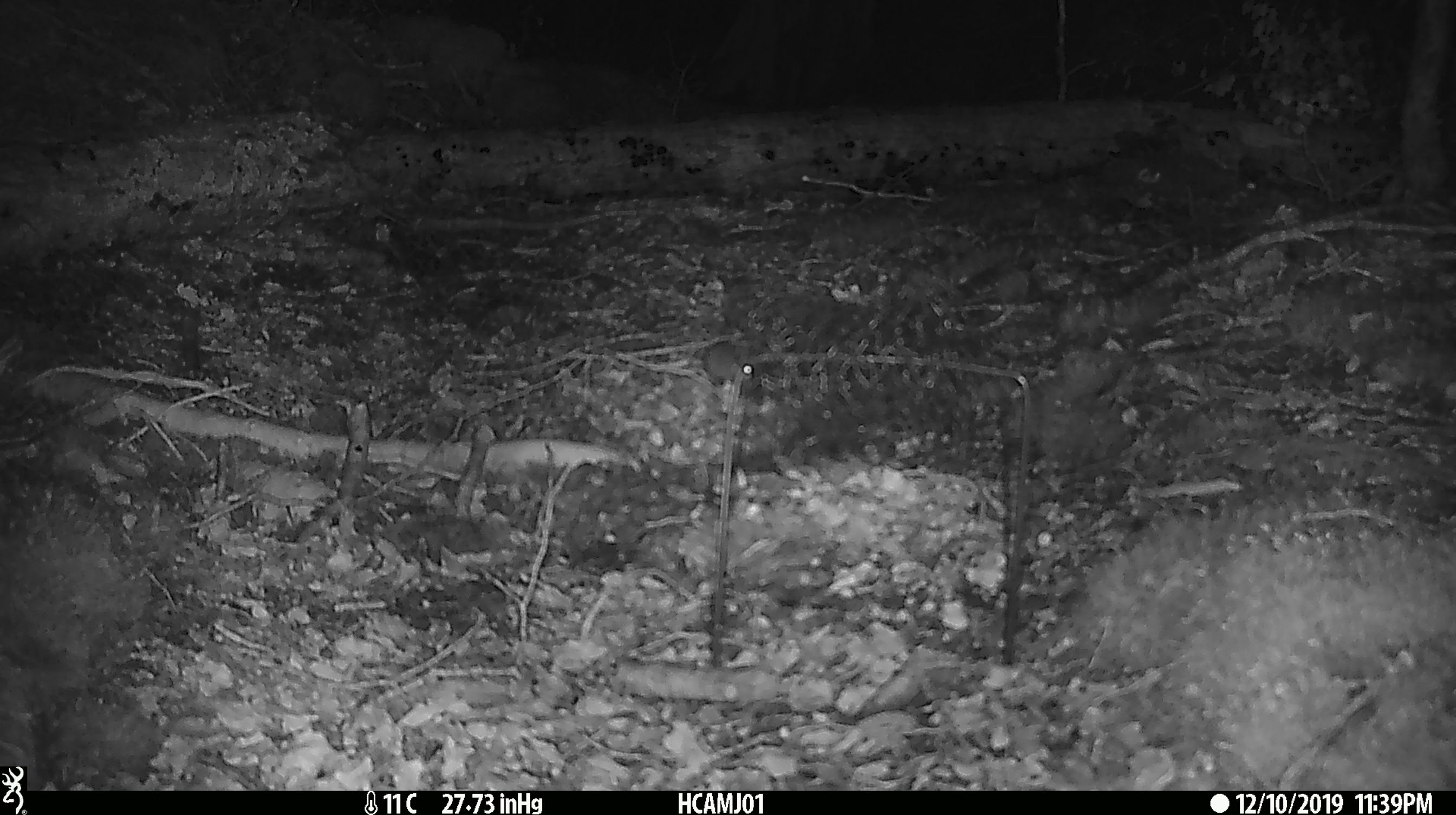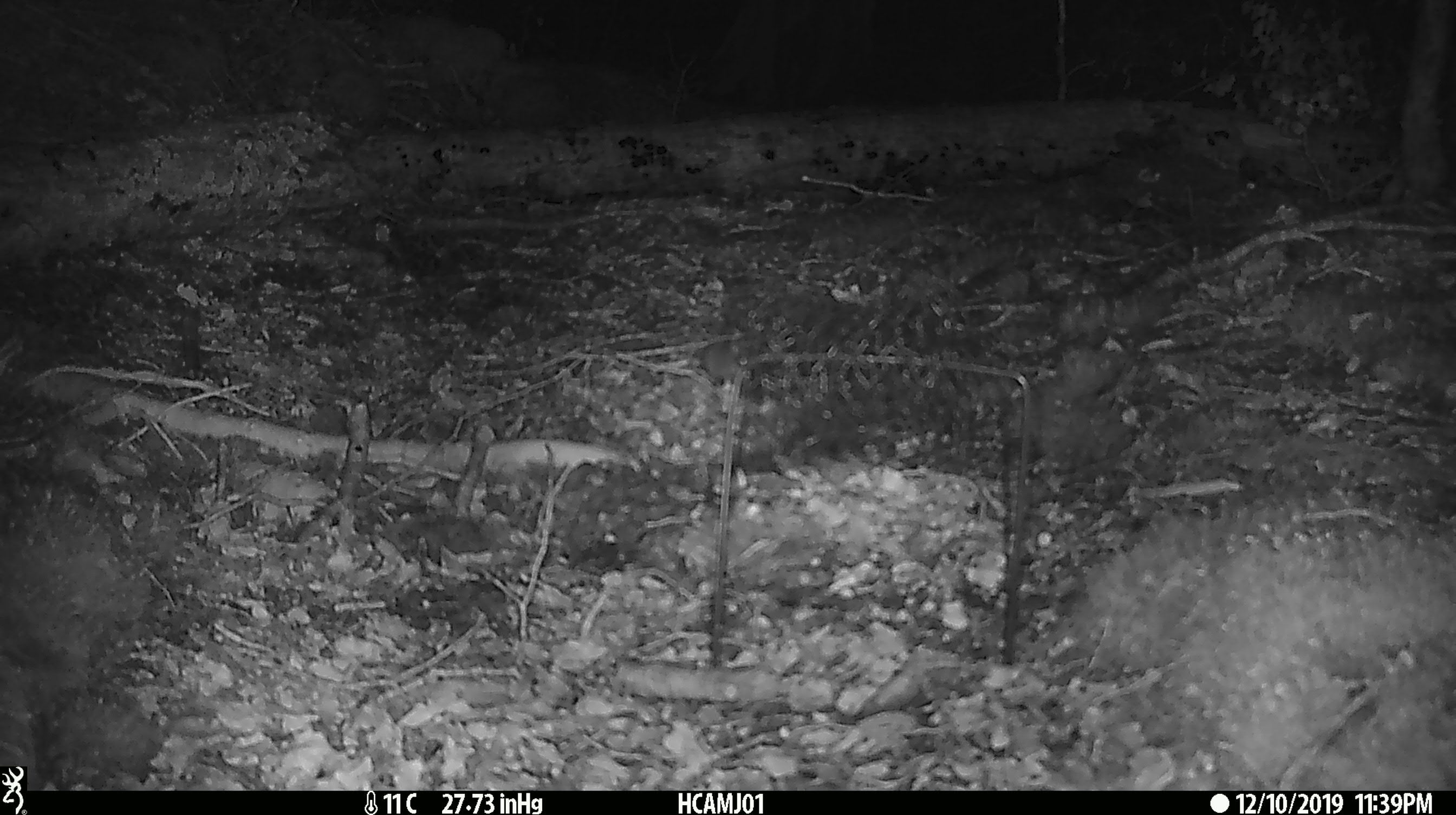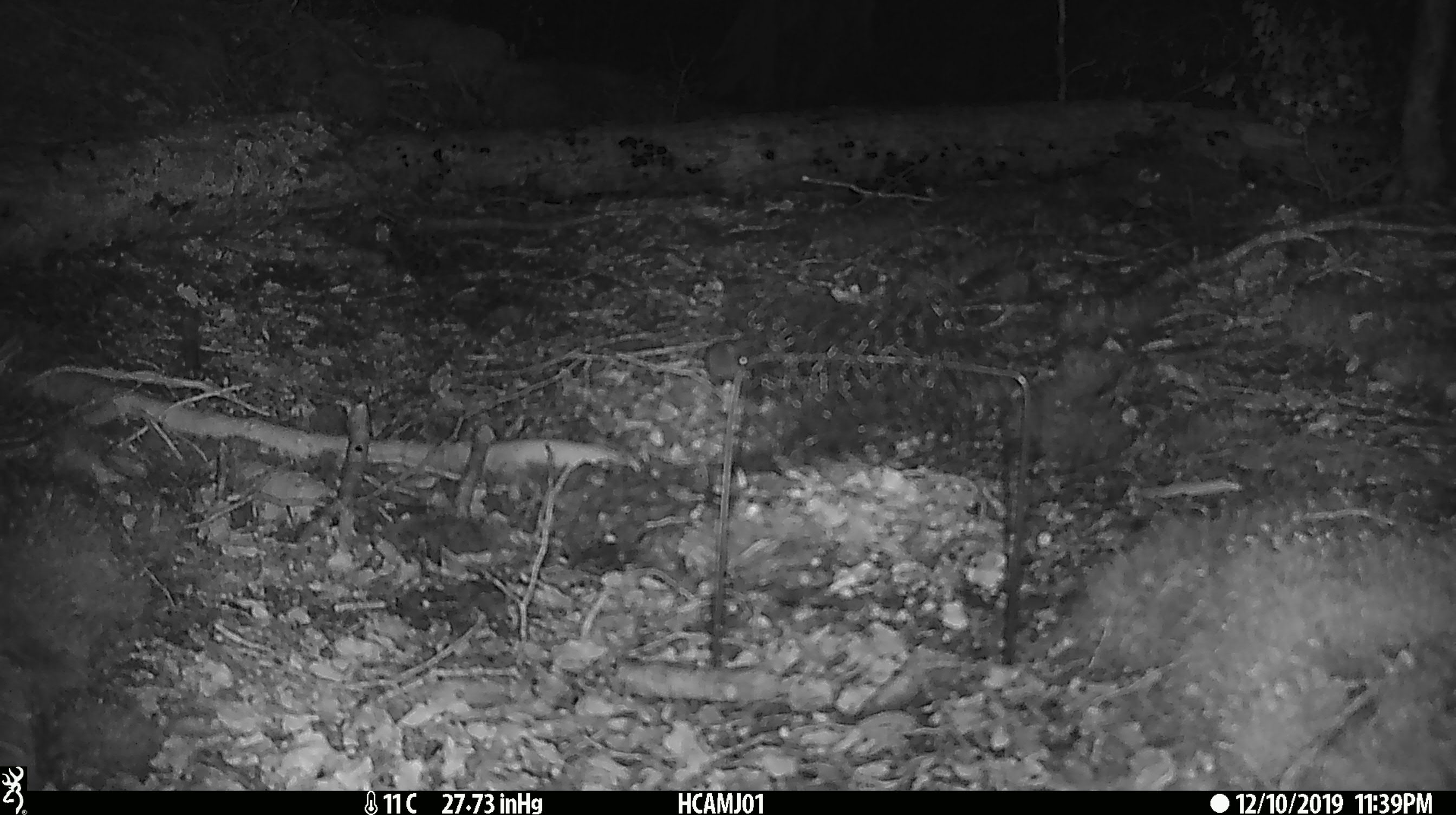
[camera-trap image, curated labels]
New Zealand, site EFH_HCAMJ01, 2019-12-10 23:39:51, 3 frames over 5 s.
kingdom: Animalia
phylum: Chordata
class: Mammalia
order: Rodentia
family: Muridae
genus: Mus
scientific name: Mus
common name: mouse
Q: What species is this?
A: Mouse (Mus).